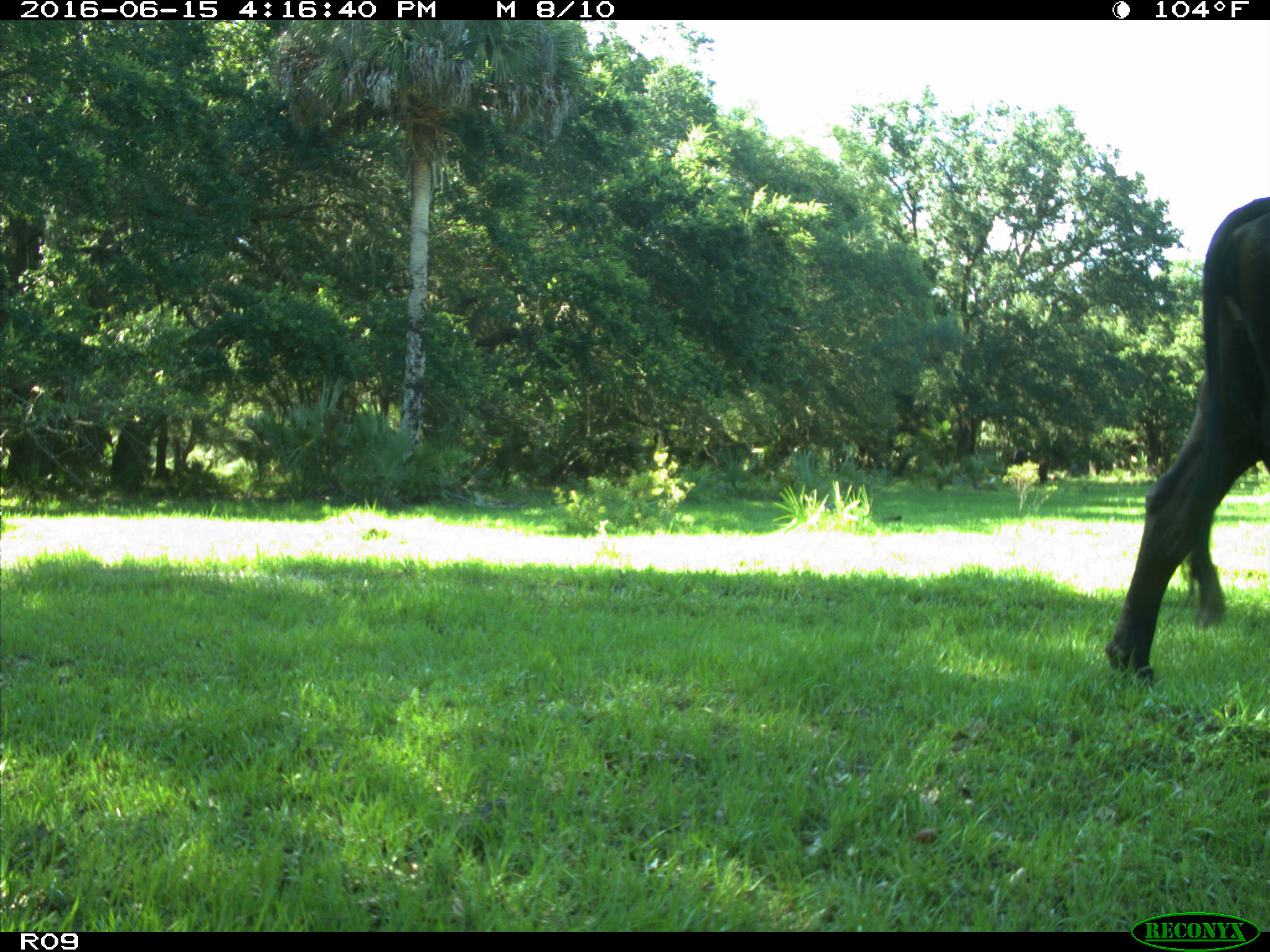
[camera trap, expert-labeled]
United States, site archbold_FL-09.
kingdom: Animalia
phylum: Chordata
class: Mammalia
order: Artiodactyla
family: Bovidae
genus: Bos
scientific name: Bos taurus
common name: domestic cow